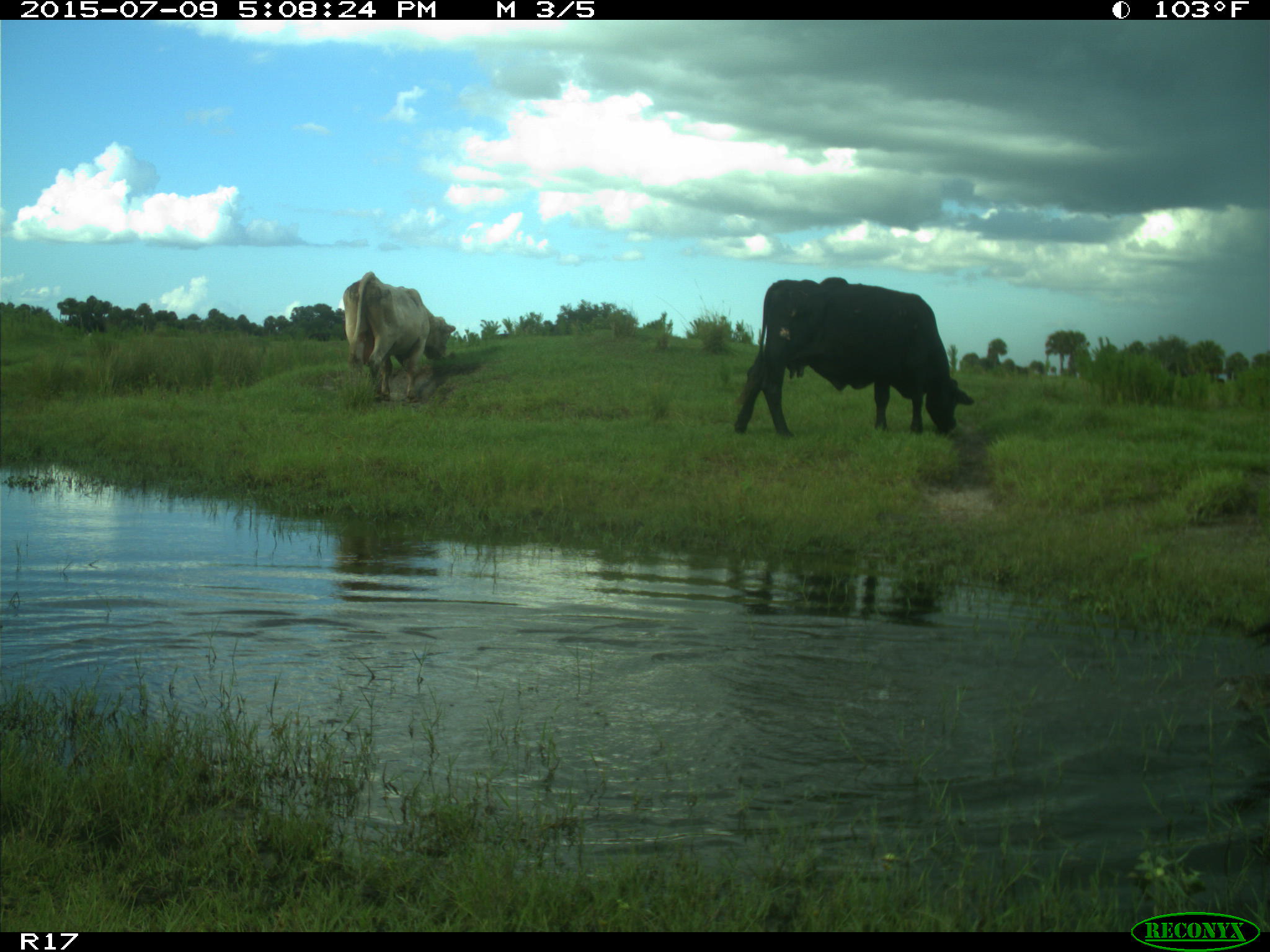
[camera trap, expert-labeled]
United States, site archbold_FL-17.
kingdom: Animalia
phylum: Chordata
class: Mammalia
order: Artiodactyla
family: Bovidae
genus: Bos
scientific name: Bos taurus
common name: domestic cow